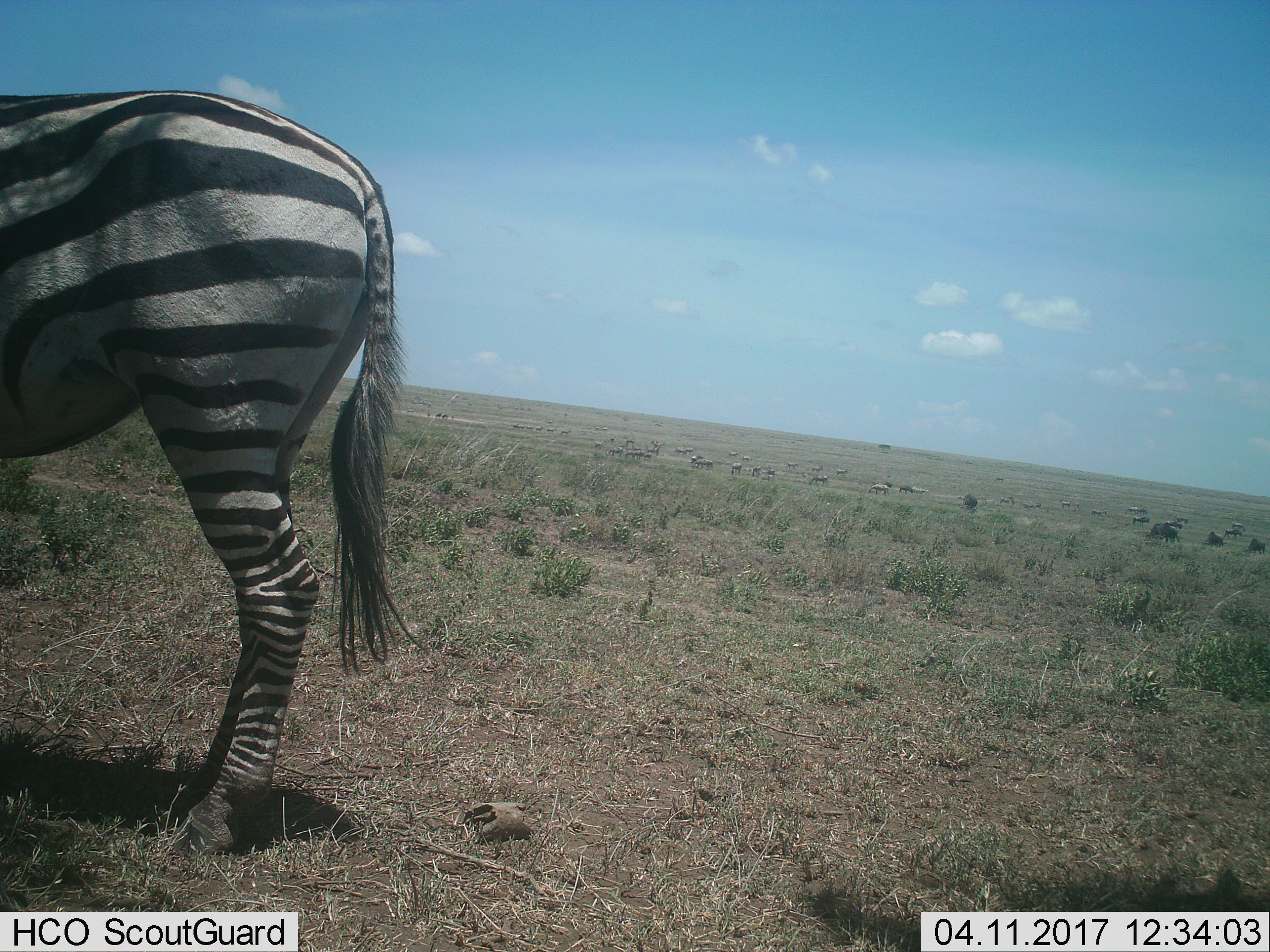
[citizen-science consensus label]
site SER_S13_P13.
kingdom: Animalia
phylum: Chordata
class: Mammalia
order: Perissodactyla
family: Equidae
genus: Equus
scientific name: Equus quagga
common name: plains zebra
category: zebraplains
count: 11-50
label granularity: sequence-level